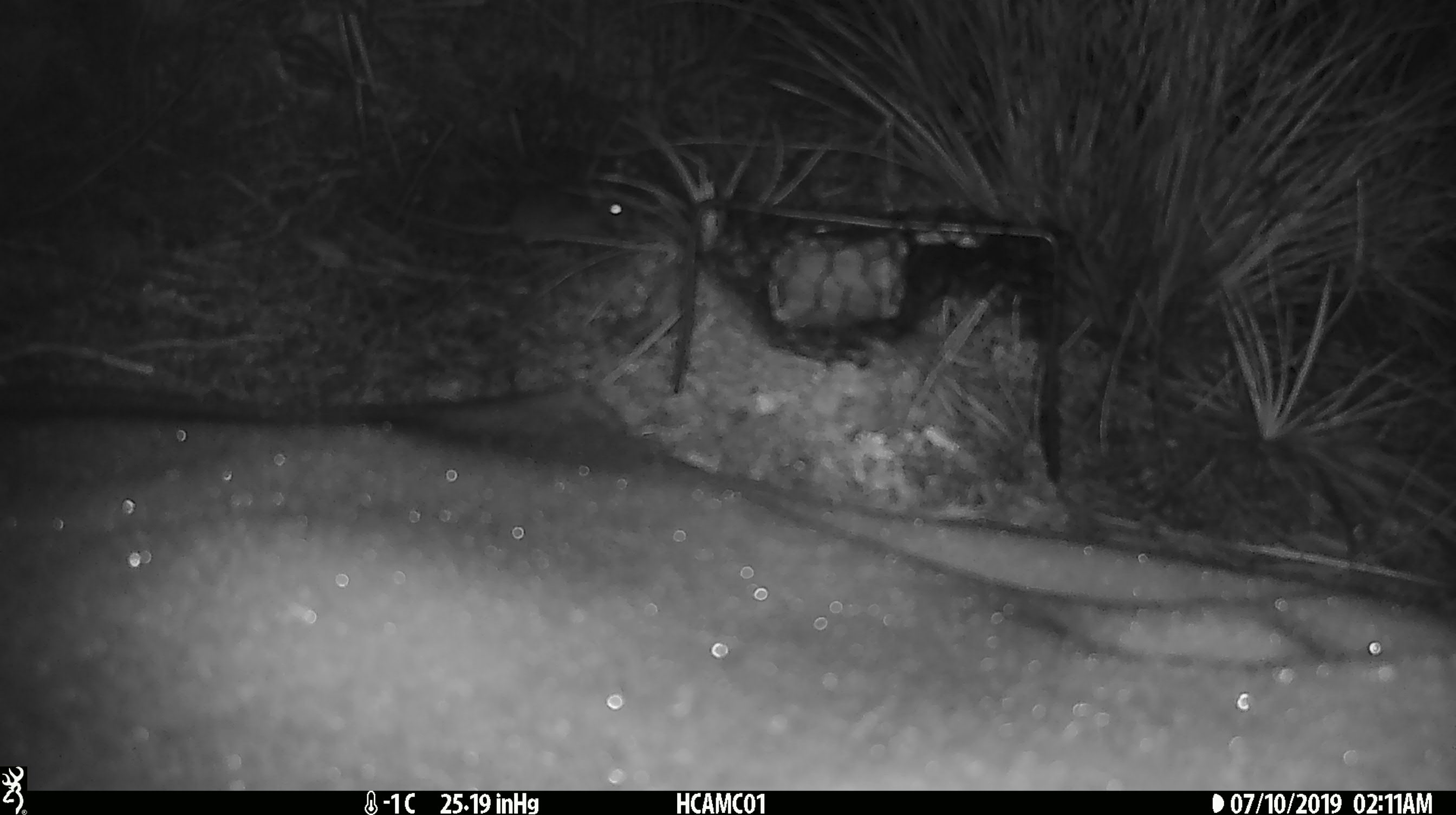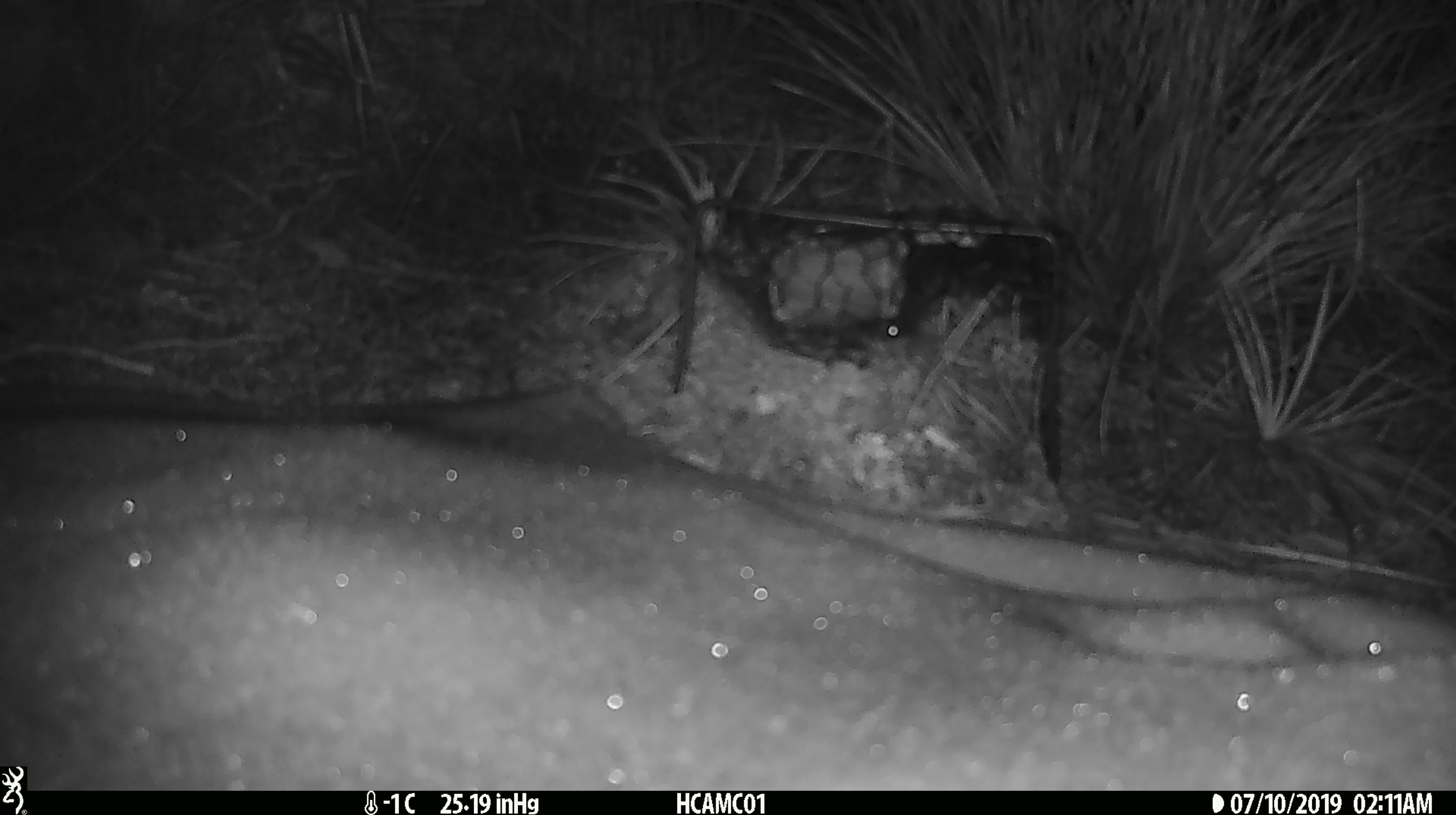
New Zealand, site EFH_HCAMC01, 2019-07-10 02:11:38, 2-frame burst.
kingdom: Animalia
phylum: Chordata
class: Mammalia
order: Rodentia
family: Muridae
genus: Mus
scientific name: Mus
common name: mouse